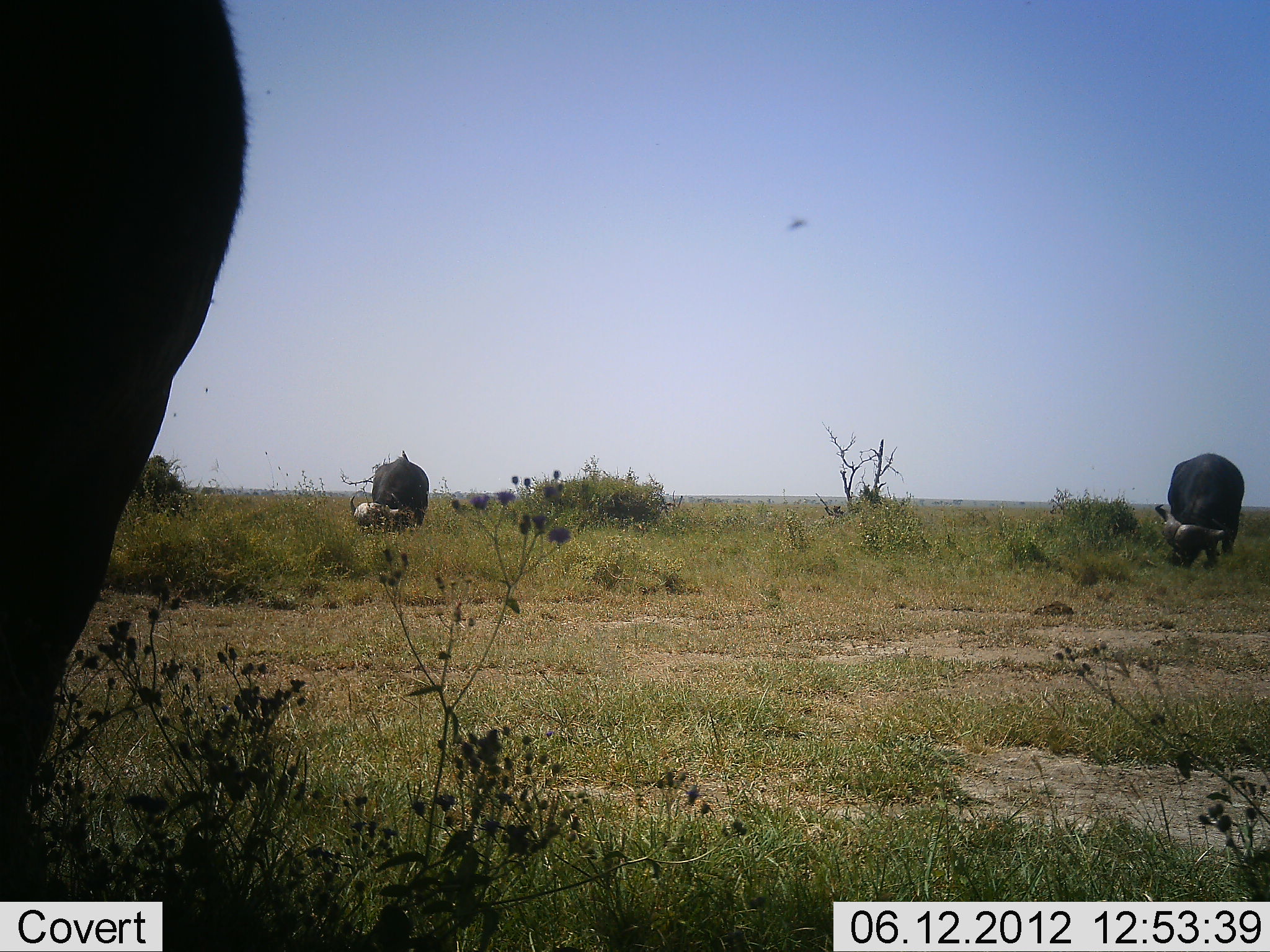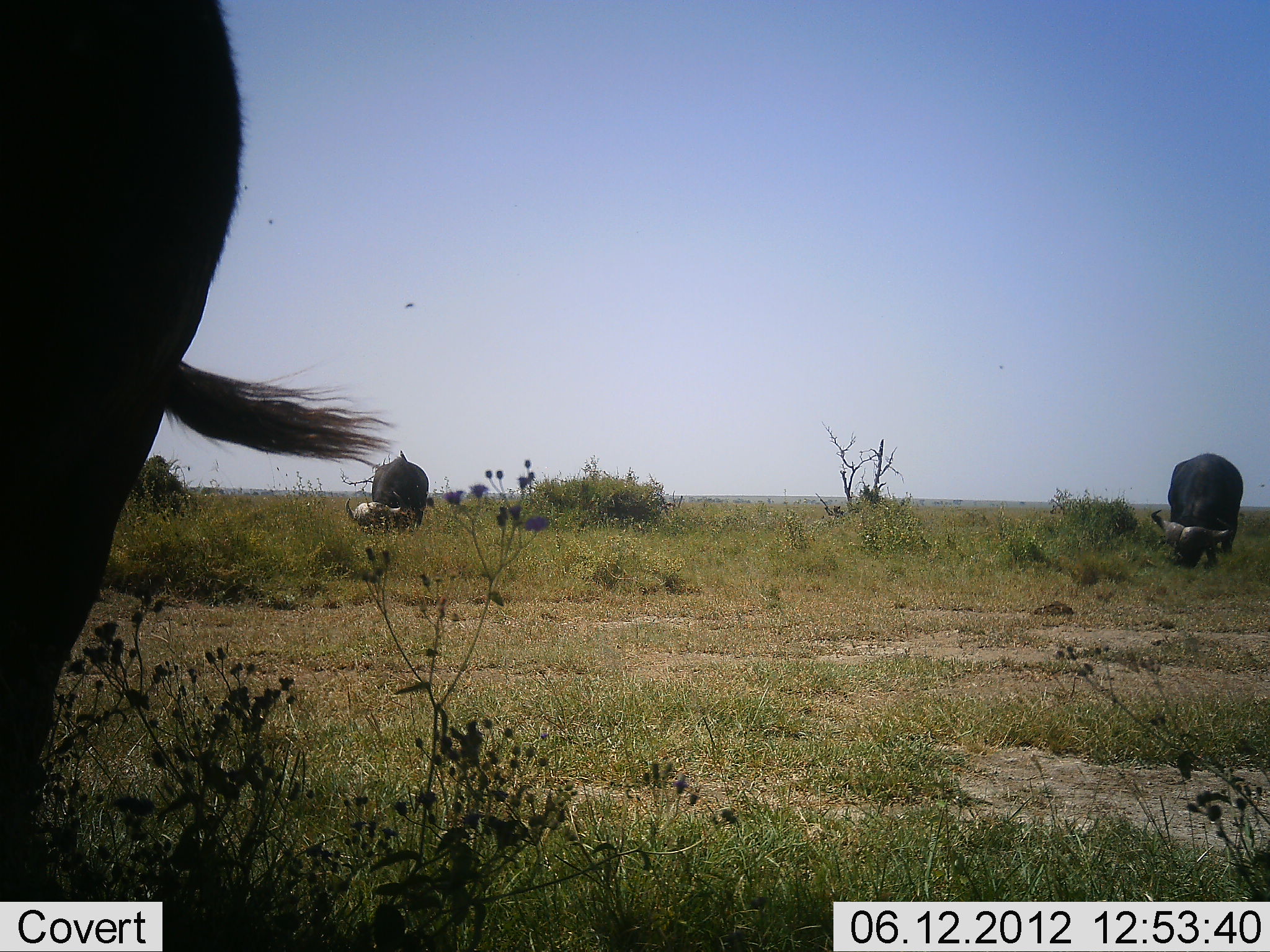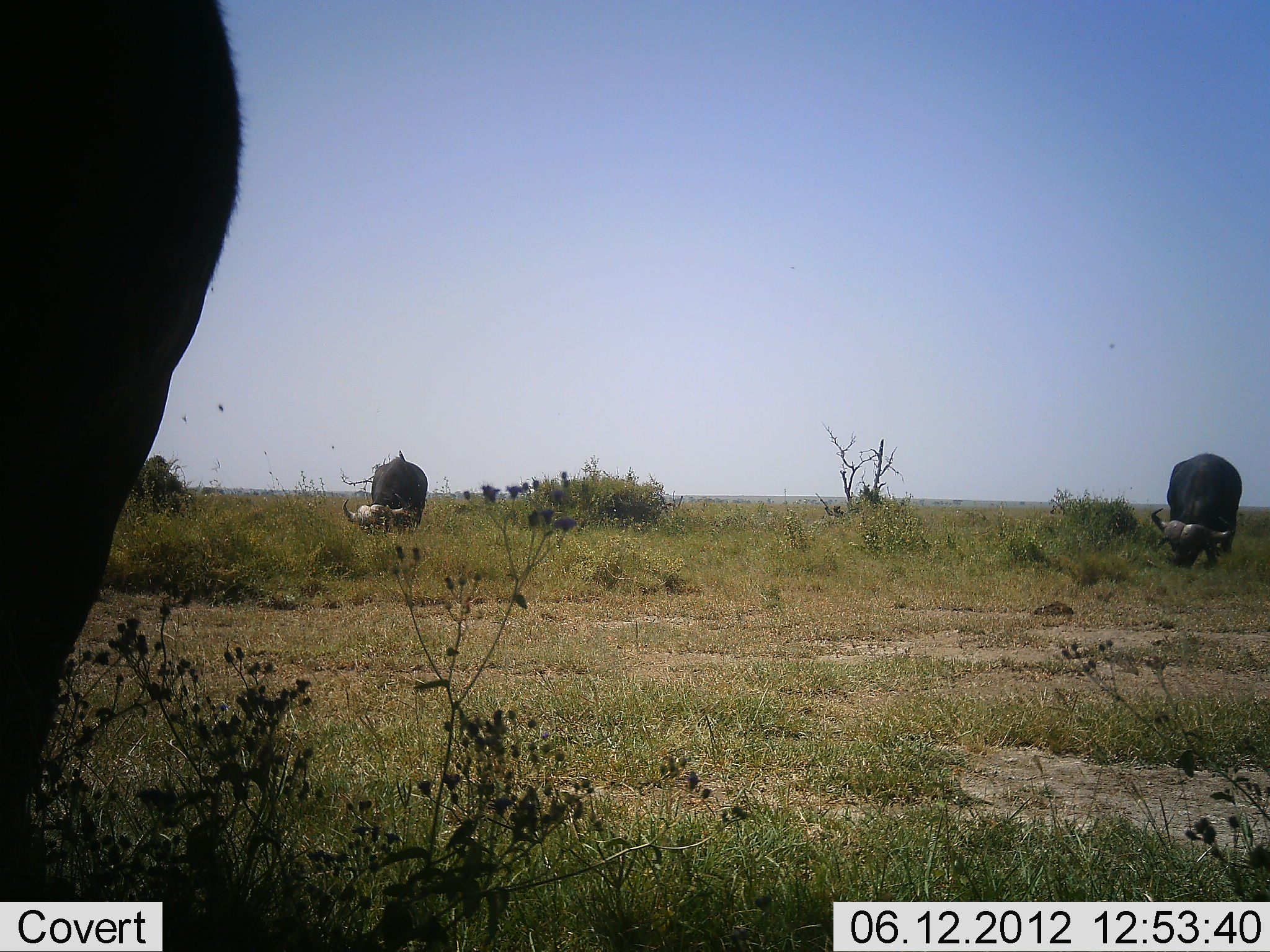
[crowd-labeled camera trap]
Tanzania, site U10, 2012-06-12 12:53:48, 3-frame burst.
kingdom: Animalia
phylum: Chordata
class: Mammalia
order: Artiodactyla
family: Bovidae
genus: Syncerus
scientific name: Syncerus caffer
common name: cape buffalo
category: buffalo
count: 3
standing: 60%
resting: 0%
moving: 0%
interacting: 0%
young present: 0%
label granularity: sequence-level